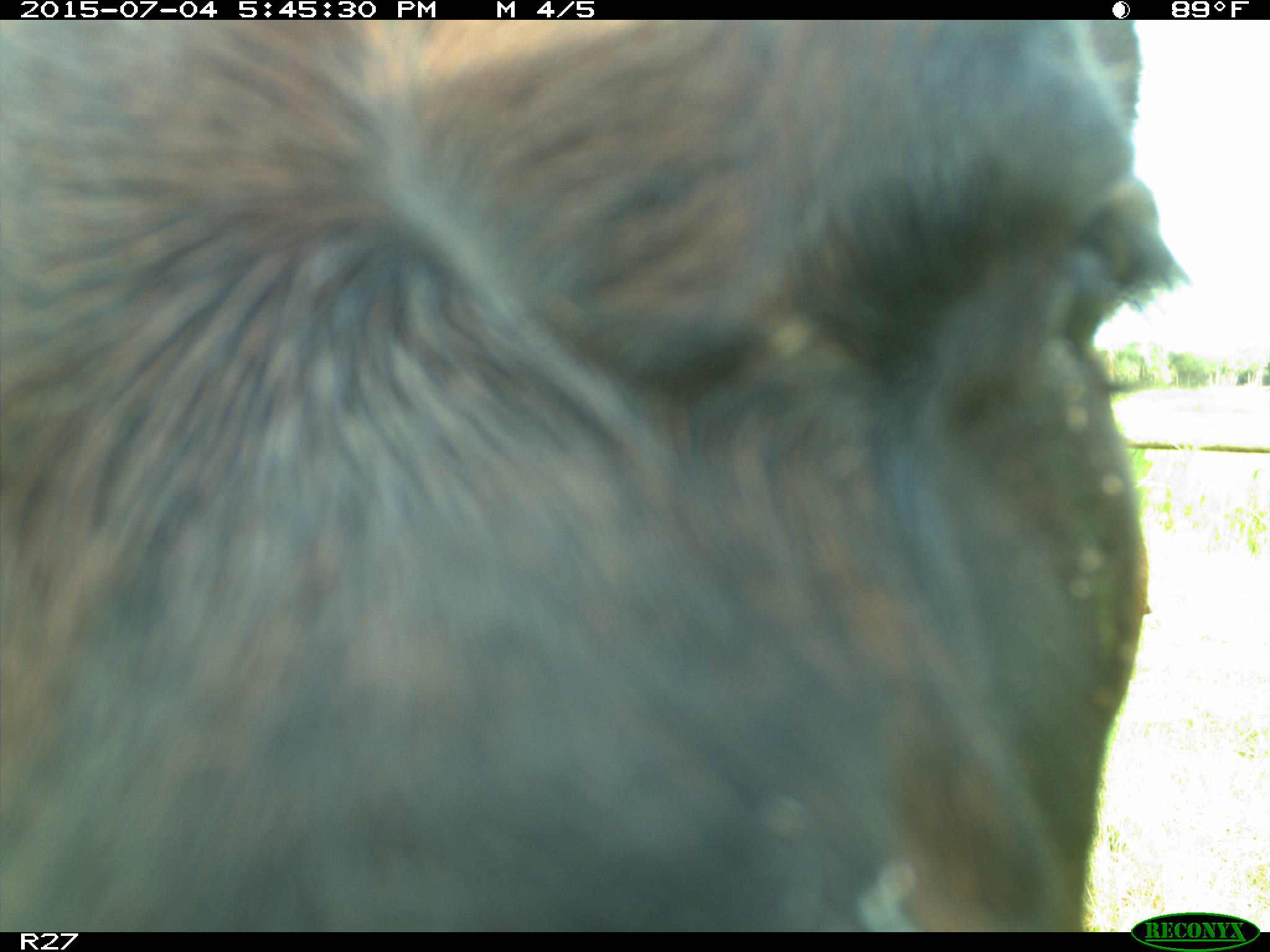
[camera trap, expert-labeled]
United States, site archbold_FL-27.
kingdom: Animalia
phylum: Chordata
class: Mammalia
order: Artiodactyla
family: Bovidae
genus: Bos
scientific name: Bos taurus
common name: domestic cow